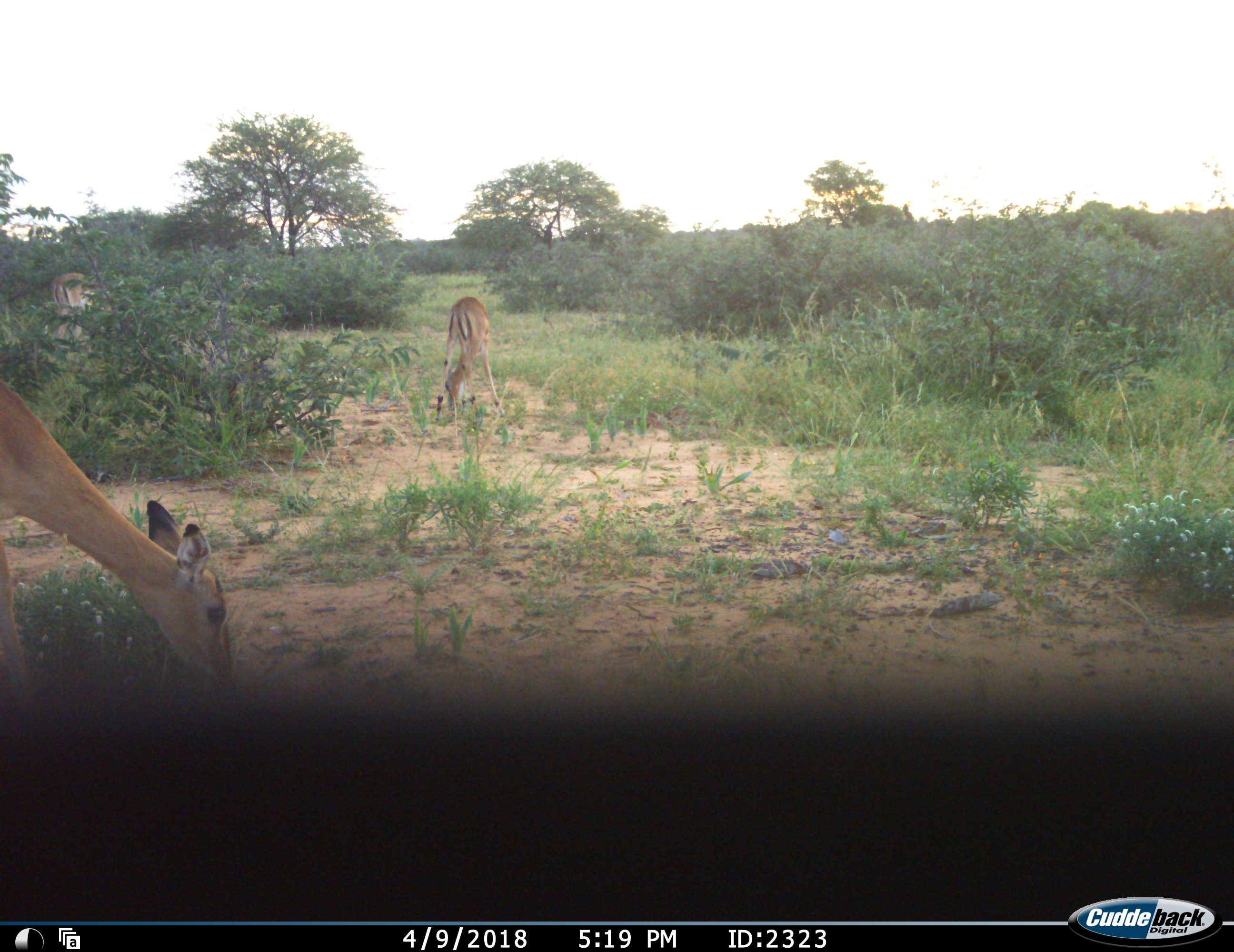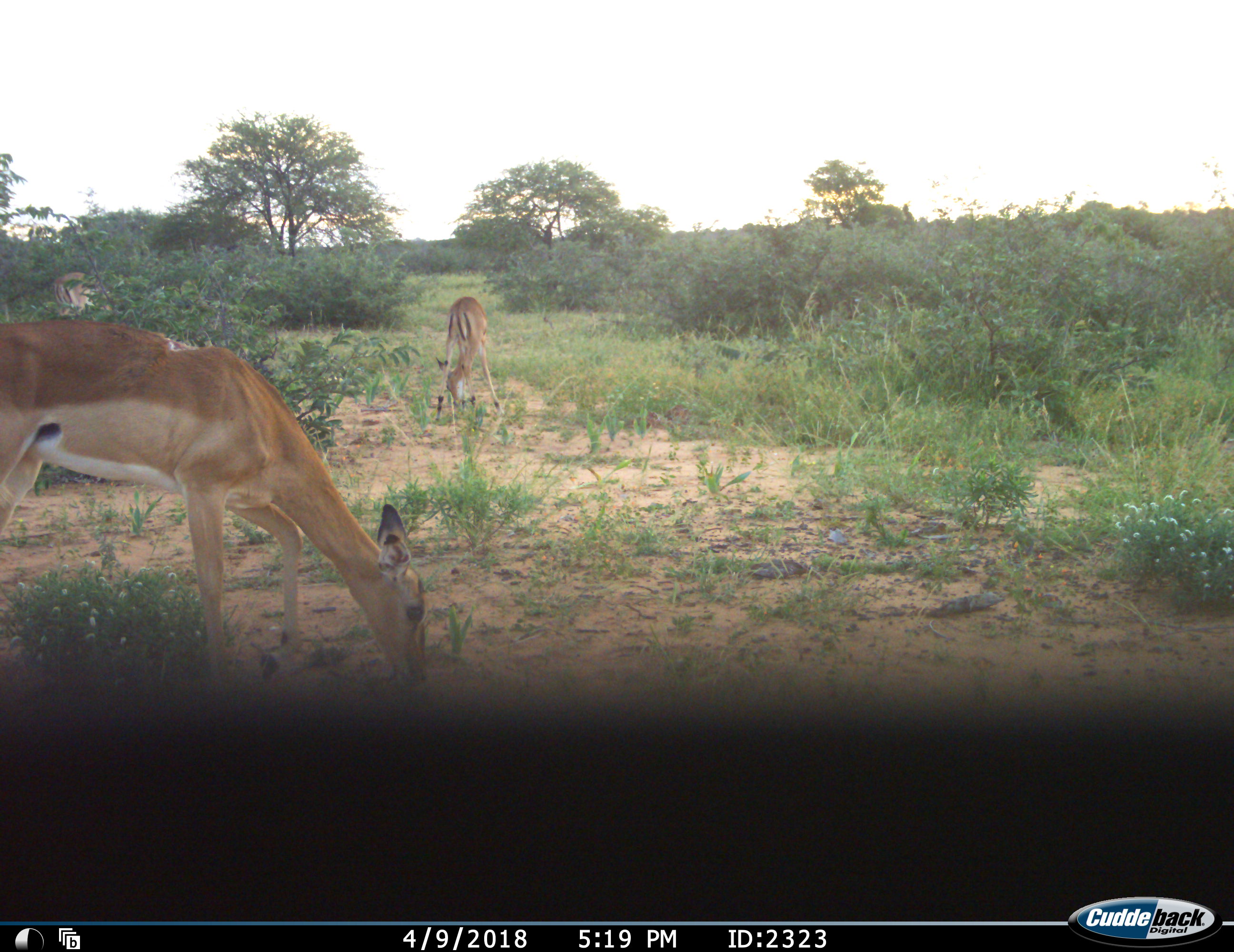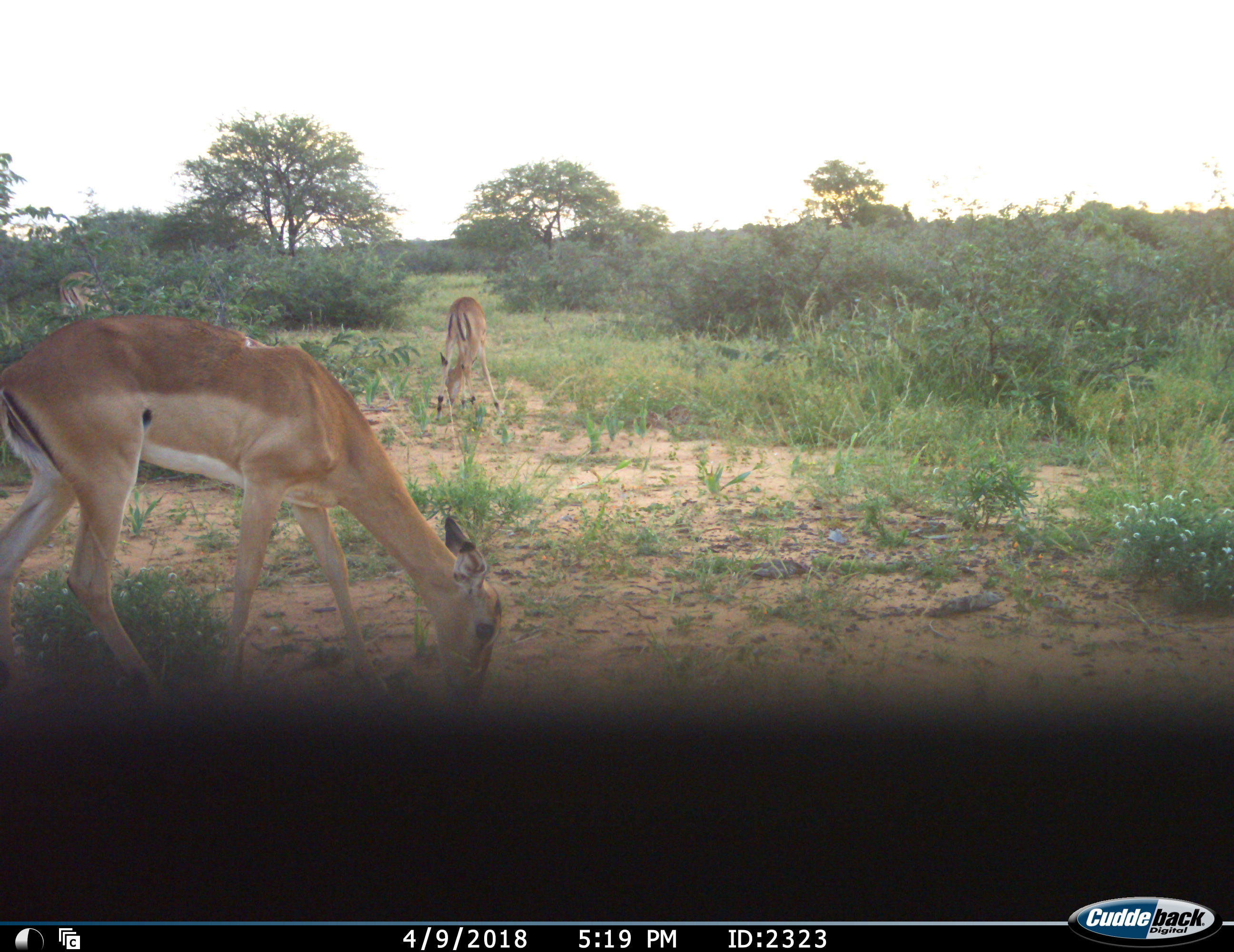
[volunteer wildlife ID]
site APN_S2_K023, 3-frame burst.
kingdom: Animalia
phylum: Chordata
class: Mammalia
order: Artiodactyla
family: Bovidae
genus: Aepyceros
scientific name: Aepyceros melampus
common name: impala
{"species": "impala (Aepyceros melampus)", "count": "2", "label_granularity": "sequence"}